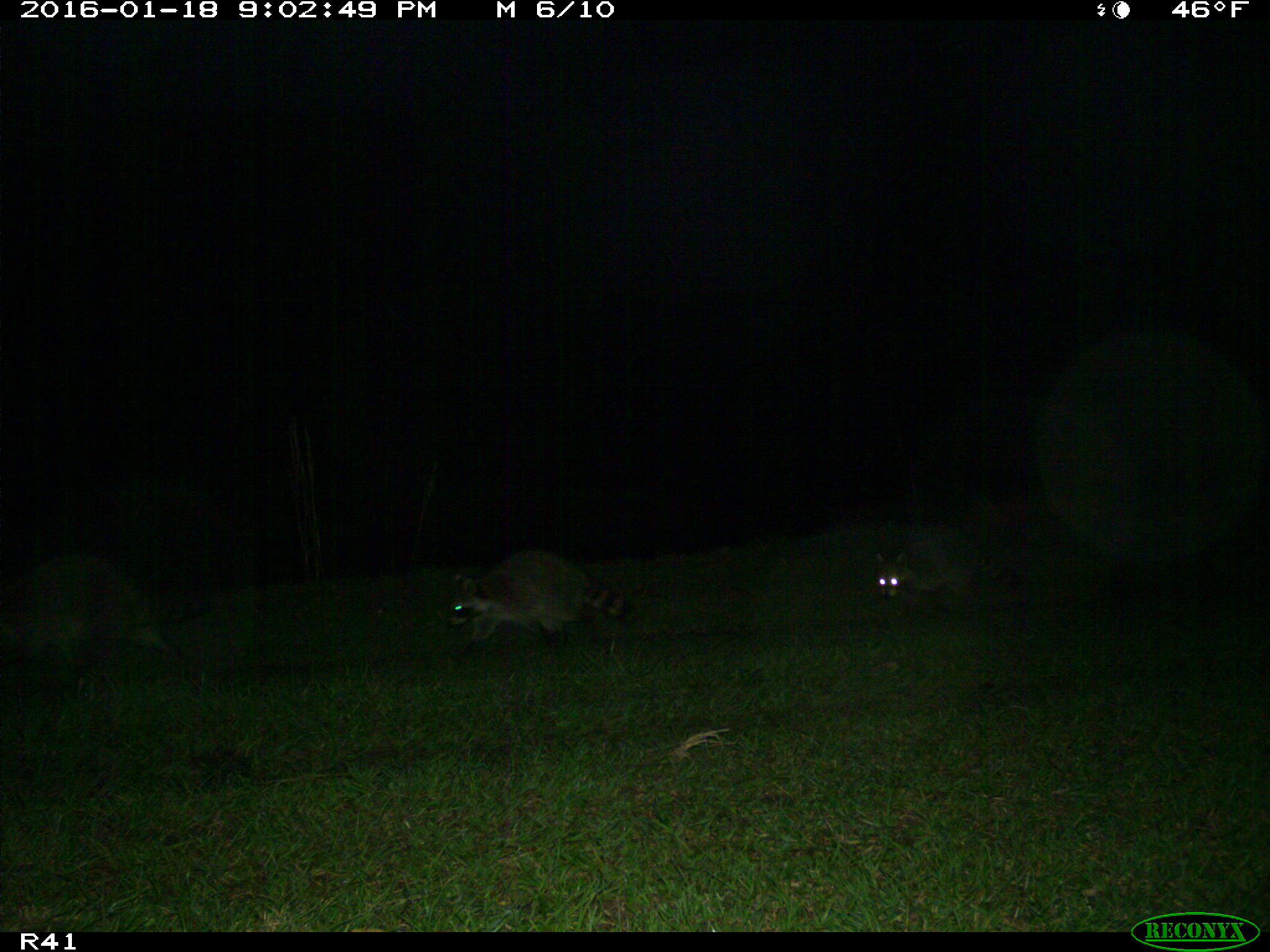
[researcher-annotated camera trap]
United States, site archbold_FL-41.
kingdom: Animalia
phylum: Chordata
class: Mammalia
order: Carnivora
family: Procyonidae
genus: Procyon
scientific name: Procyon lotor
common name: common raccoon